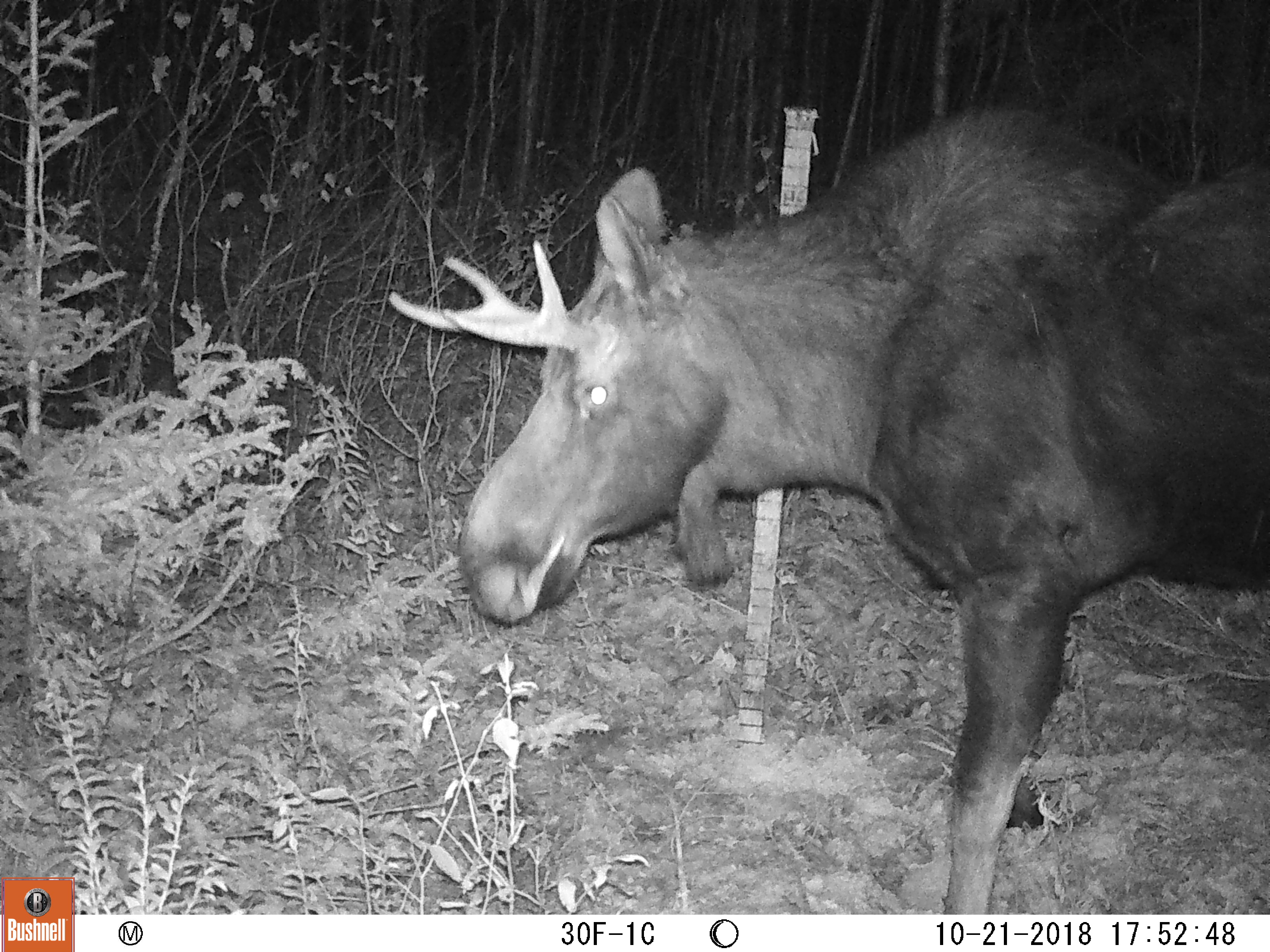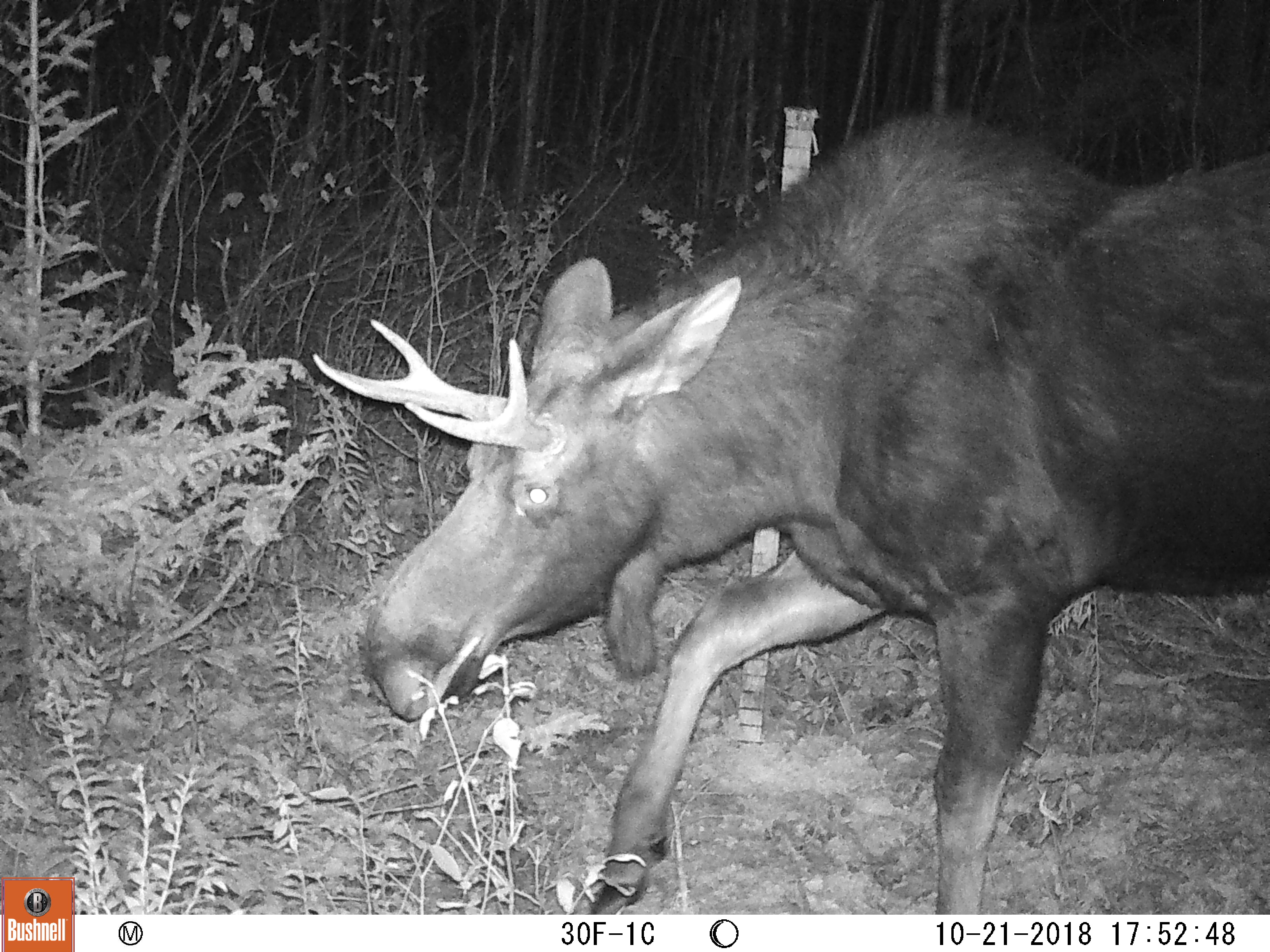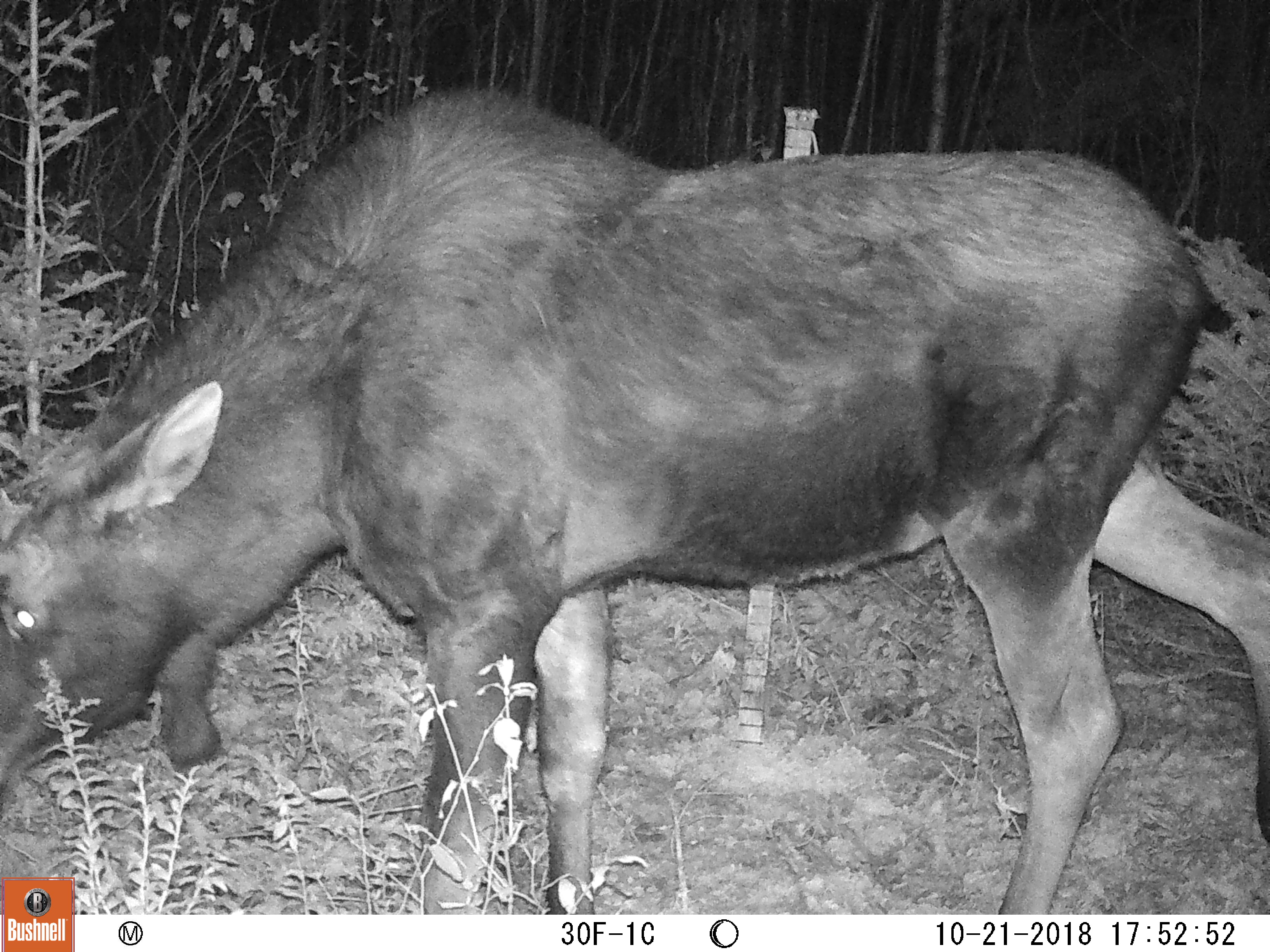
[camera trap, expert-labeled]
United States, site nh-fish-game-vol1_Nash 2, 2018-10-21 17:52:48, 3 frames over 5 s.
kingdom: Animalia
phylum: Chordata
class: Mammalia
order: Artiodactyla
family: Cervidae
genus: Alces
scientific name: Alces alces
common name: moose